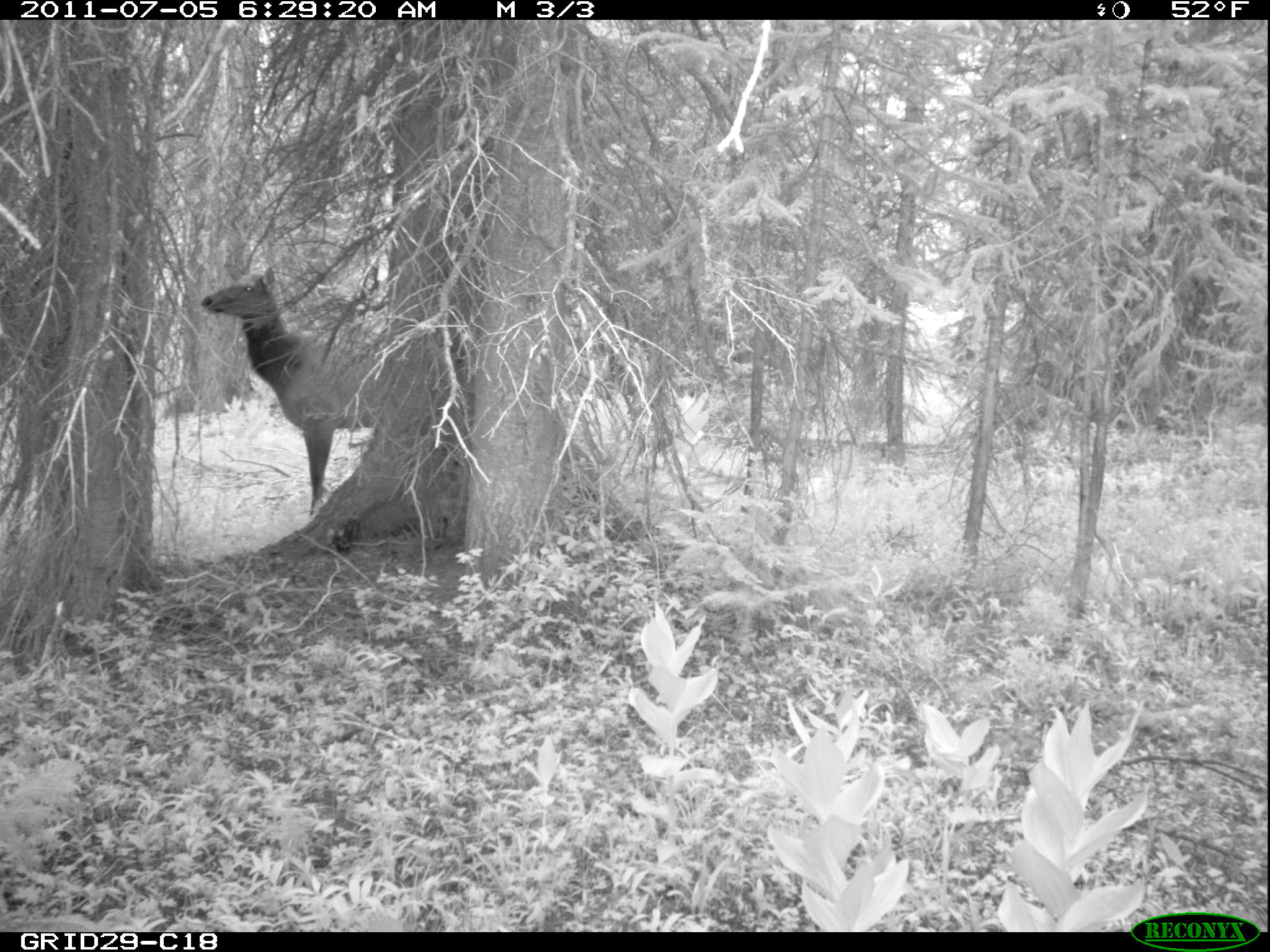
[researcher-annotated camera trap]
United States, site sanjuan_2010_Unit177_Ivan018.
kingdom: Animalia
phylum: Chordata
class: Mammalia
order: Artiodactyla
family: Cervidae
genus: Cervus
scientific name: Cervus elaphus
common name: red deer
Cervus elaphus (red deer).